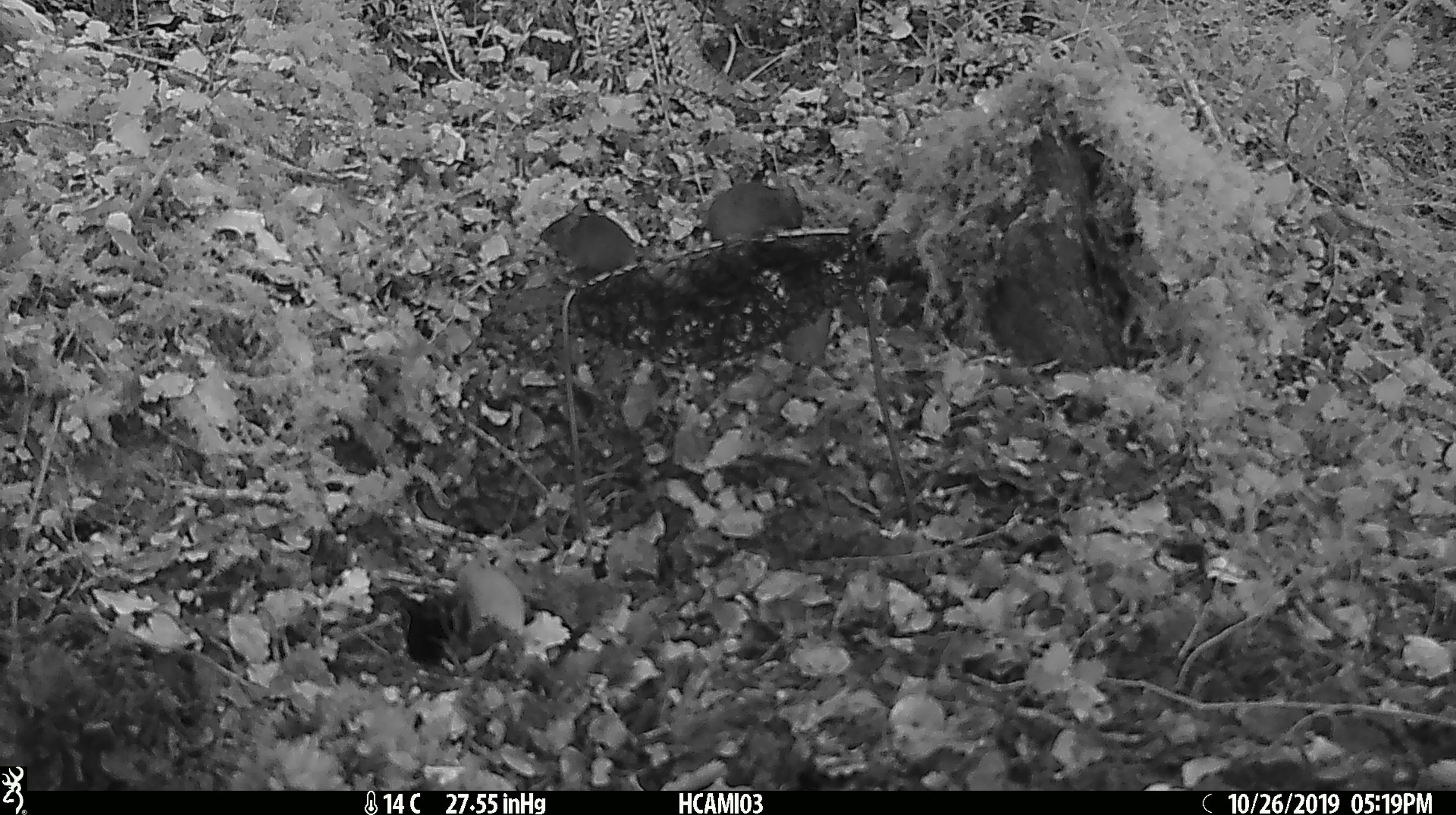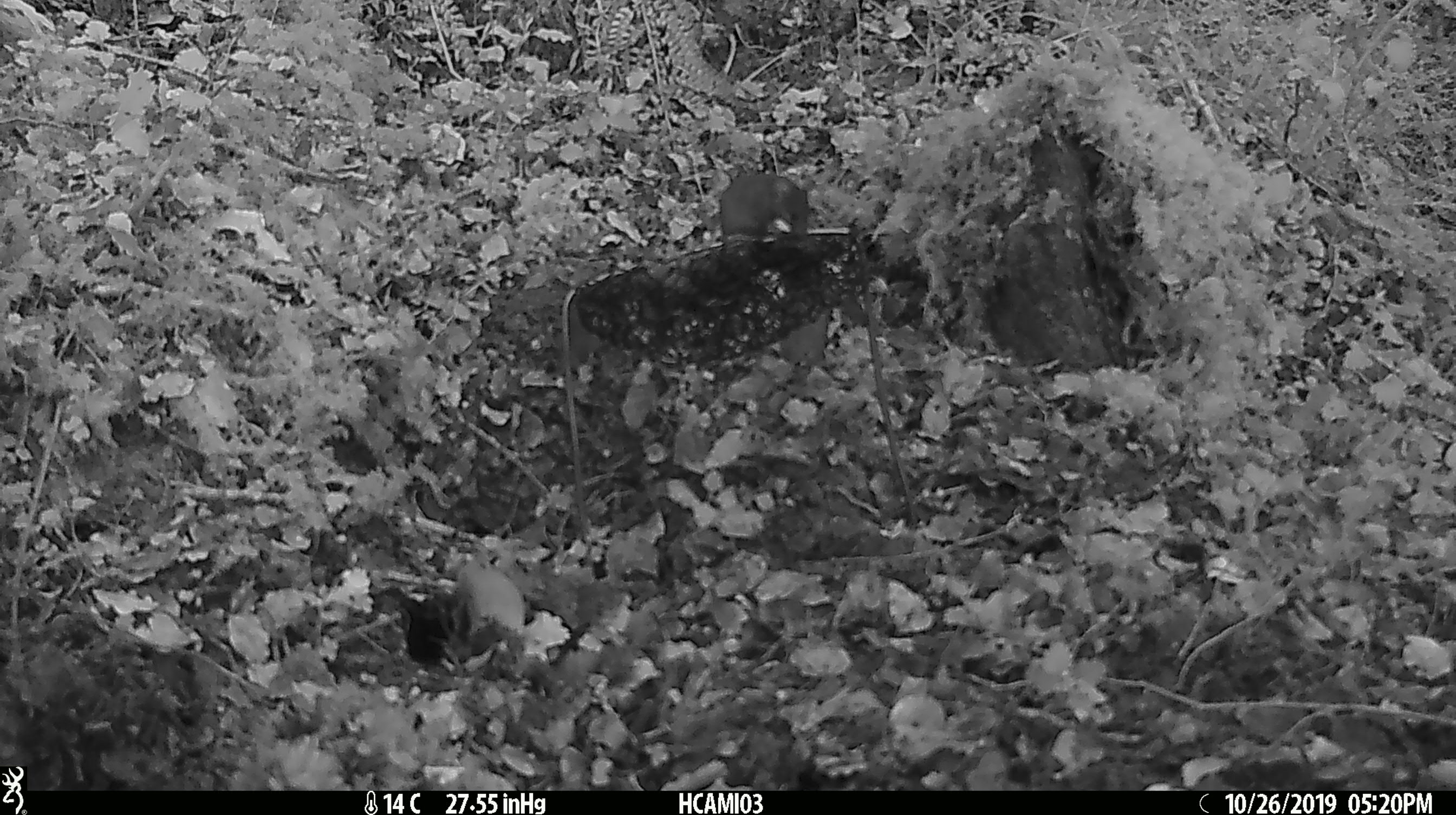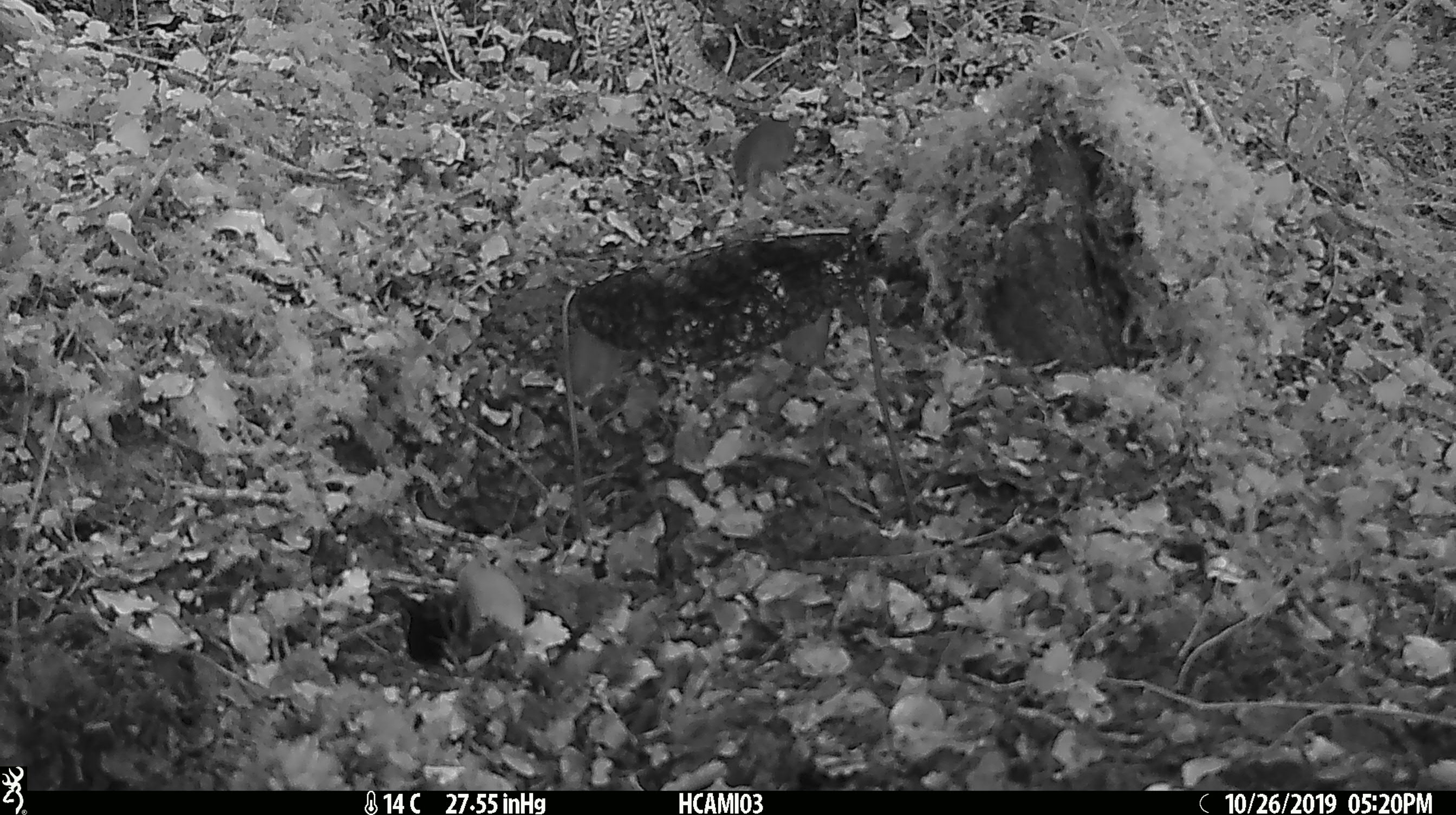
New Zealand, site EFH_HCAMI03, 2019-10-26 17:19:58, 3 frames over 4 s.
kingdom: Animalia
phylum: Chordata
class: Mammalia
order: Rodentia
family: Muridae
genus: Mus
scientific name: Mus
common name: mouse